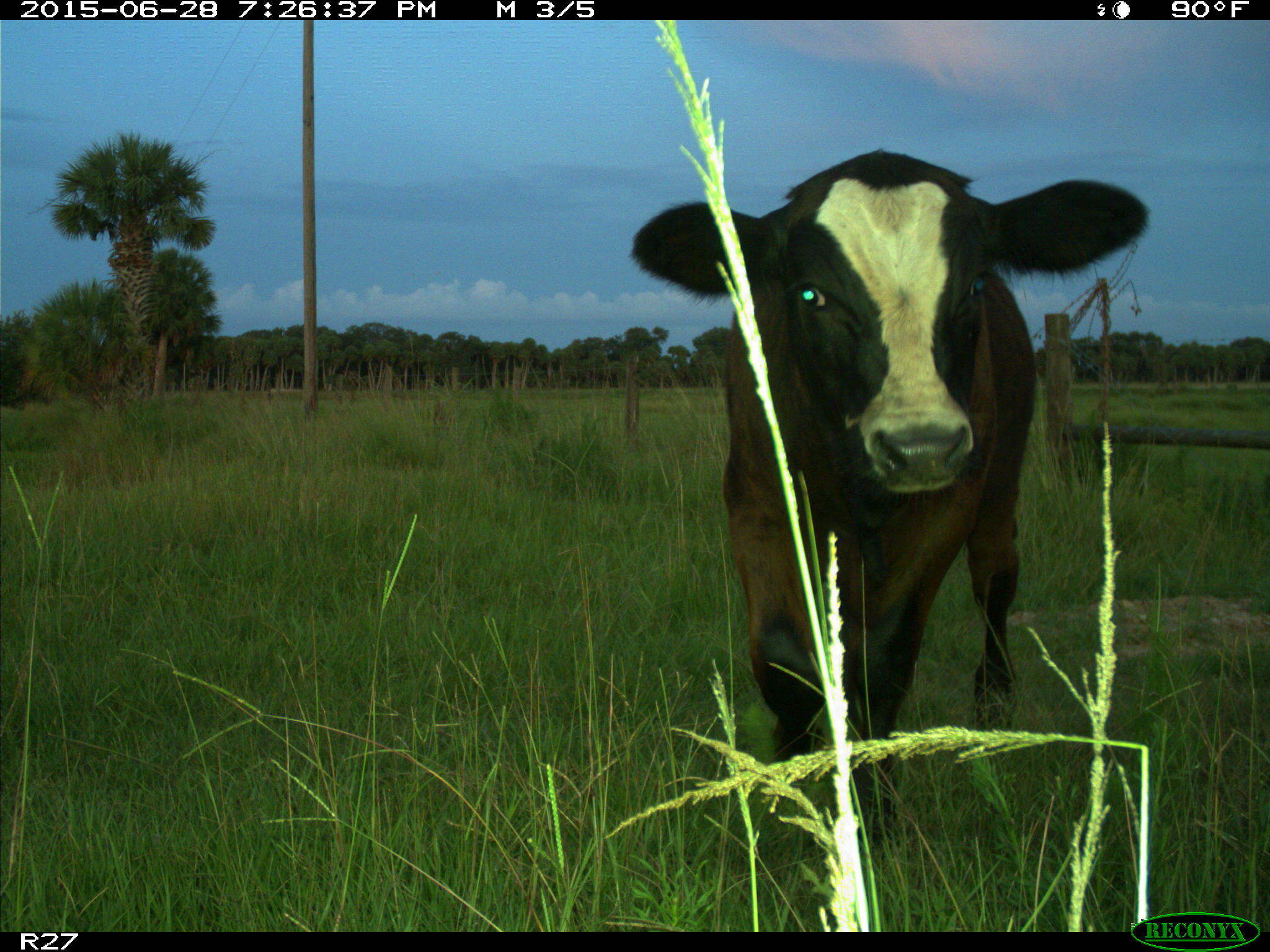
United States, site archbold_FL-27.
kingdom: Animalia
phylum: Chordata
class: Mammalia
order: Artiodactyla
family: Bovidae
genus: Bos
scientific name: Bos taurus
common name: domestic cow